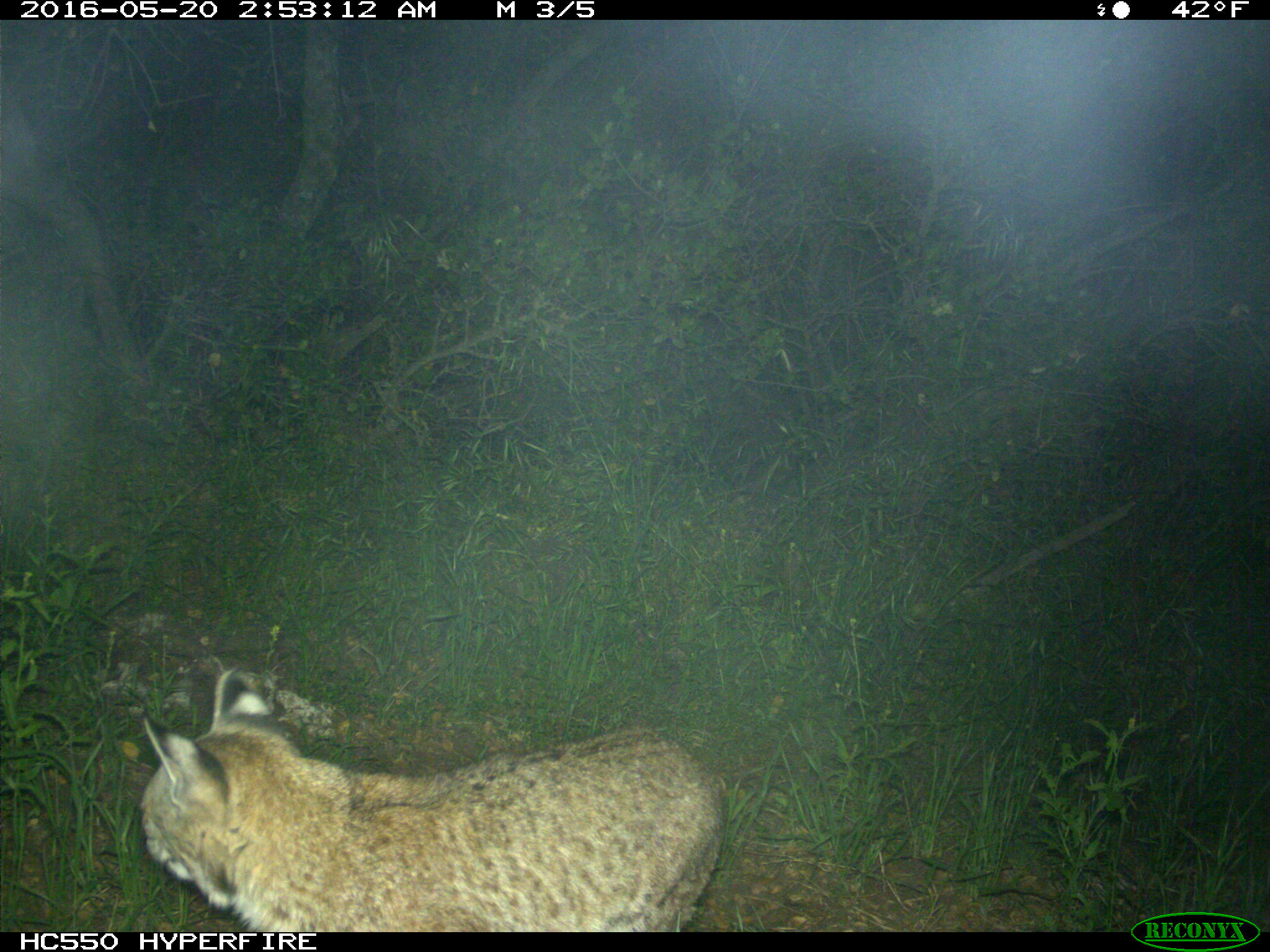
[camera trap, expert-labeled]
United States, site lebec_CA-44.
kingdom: Animalia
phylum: Chordata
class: Mammalia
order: Carnivora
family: Felidae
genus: Lynx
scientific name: Lynx rufus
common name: bobcat